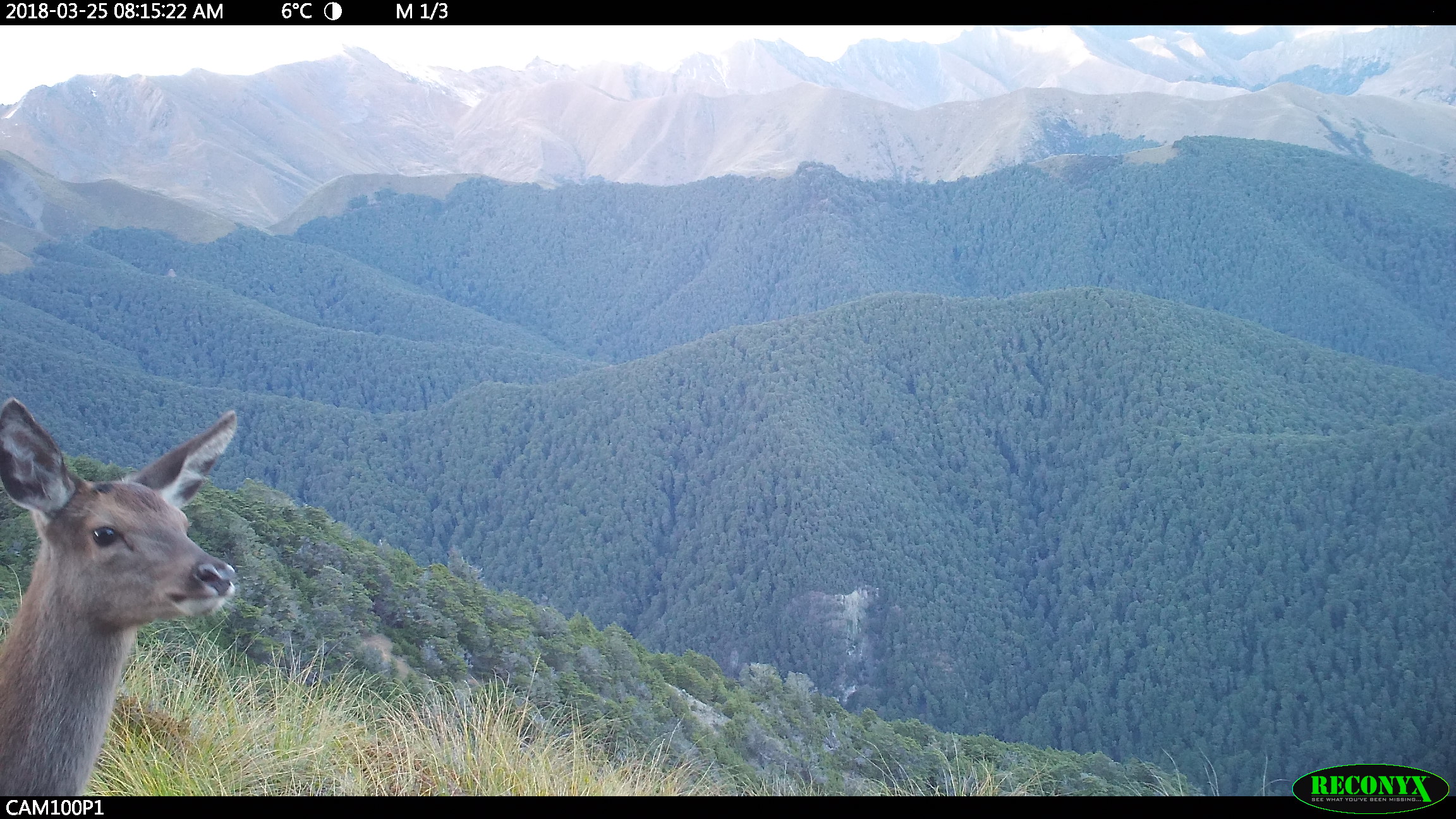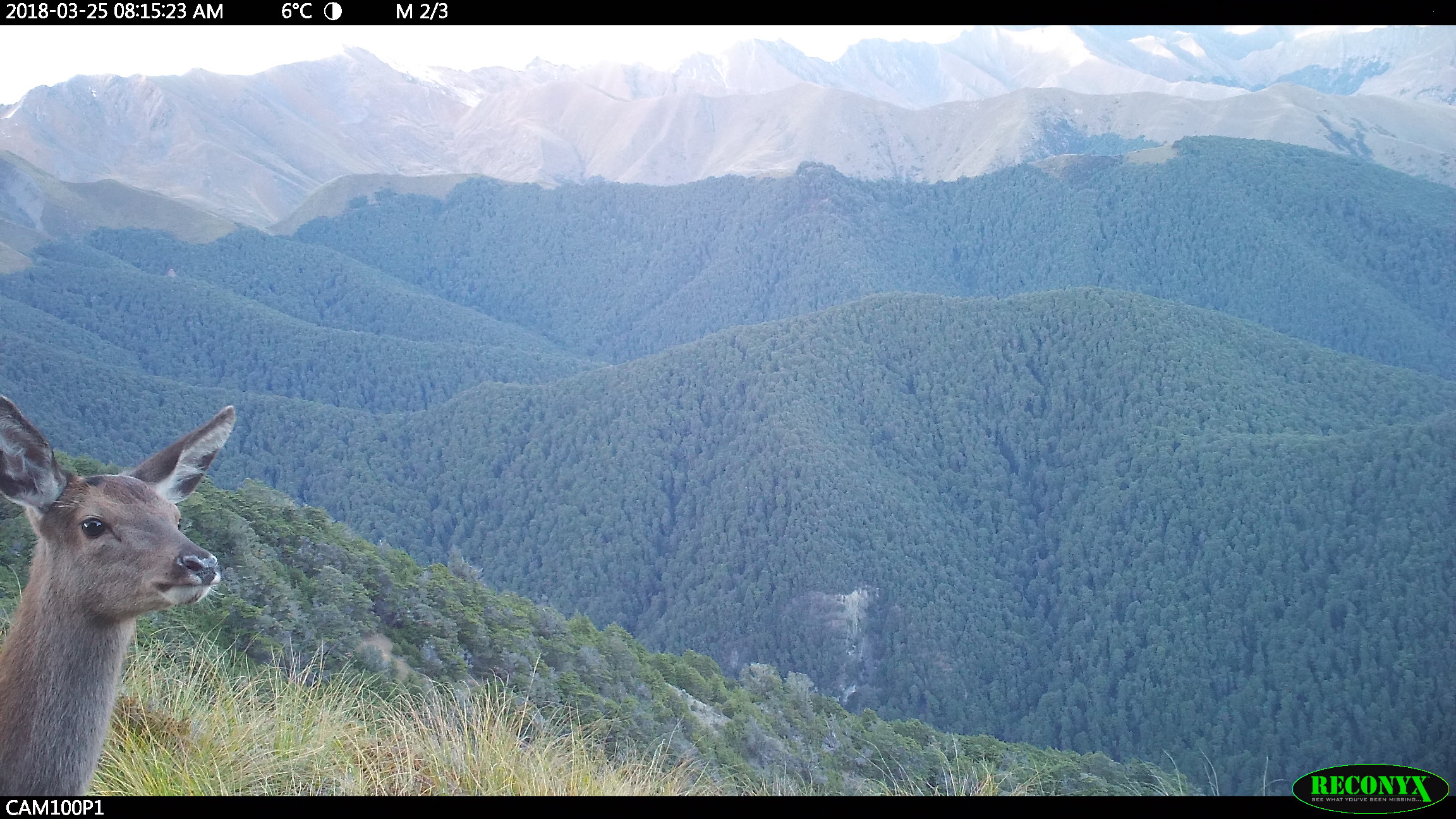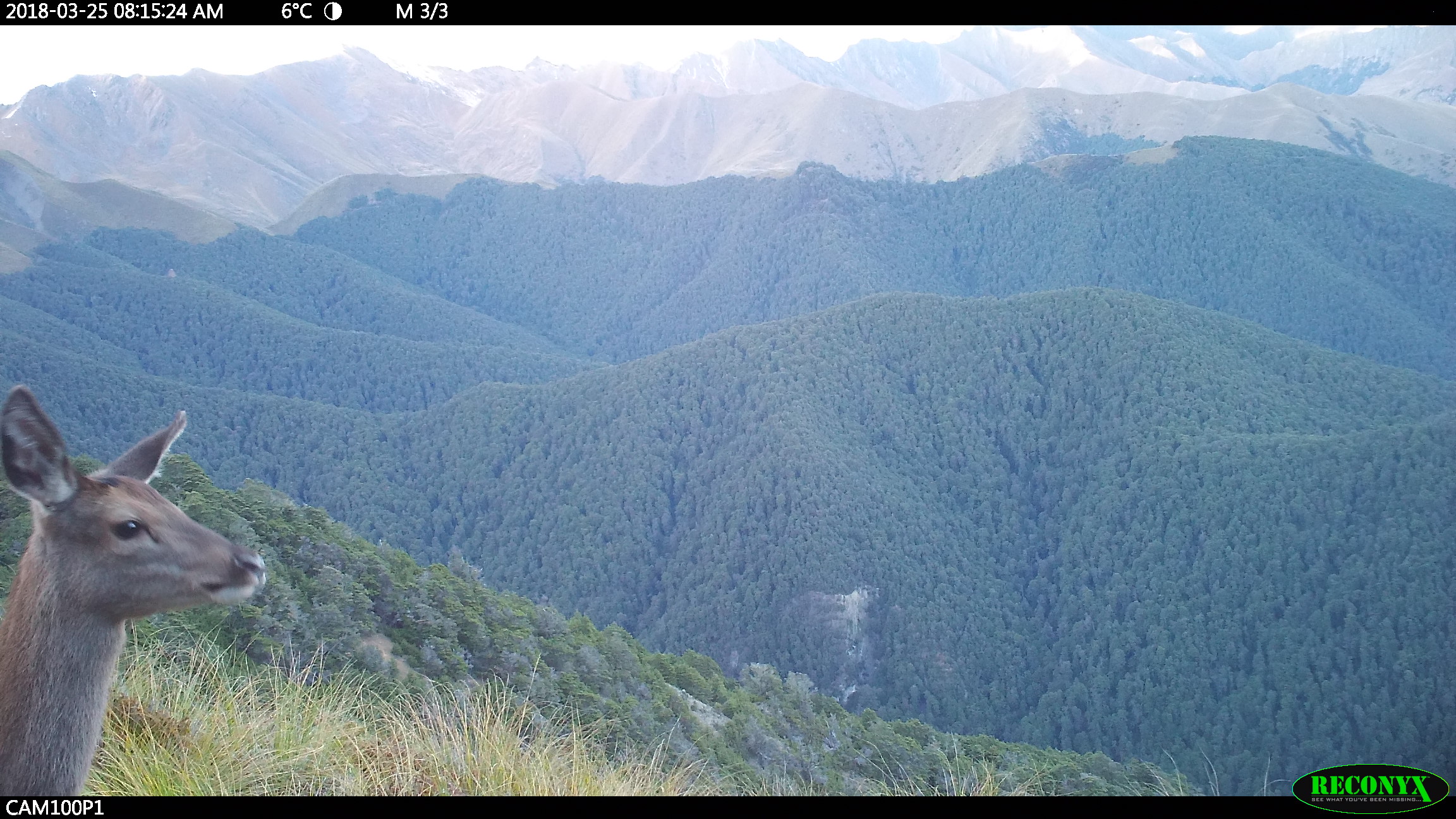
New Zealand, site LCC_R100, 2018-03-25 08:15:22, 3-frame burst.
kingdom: Animalia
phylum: Chordata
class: Mammalia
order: Artiodactyla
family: Cervidae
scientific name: Cervidae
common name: deer